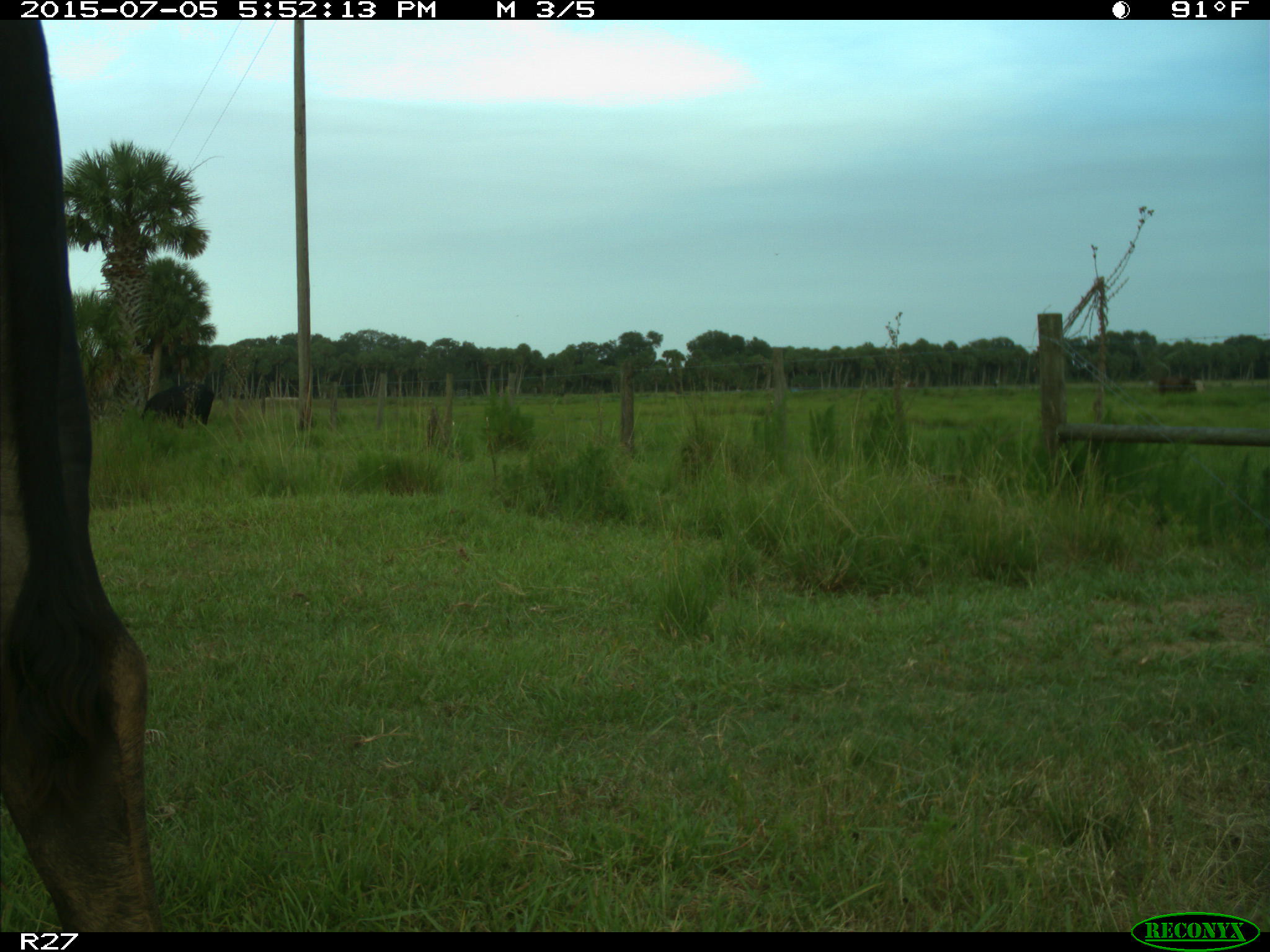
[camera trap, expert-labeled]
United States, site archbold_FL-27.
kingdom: Animalia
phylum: Chordata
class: Mammalia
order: Artiodactyla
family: Bovidae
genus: Bos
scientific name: Bos taurus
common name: domestic cow